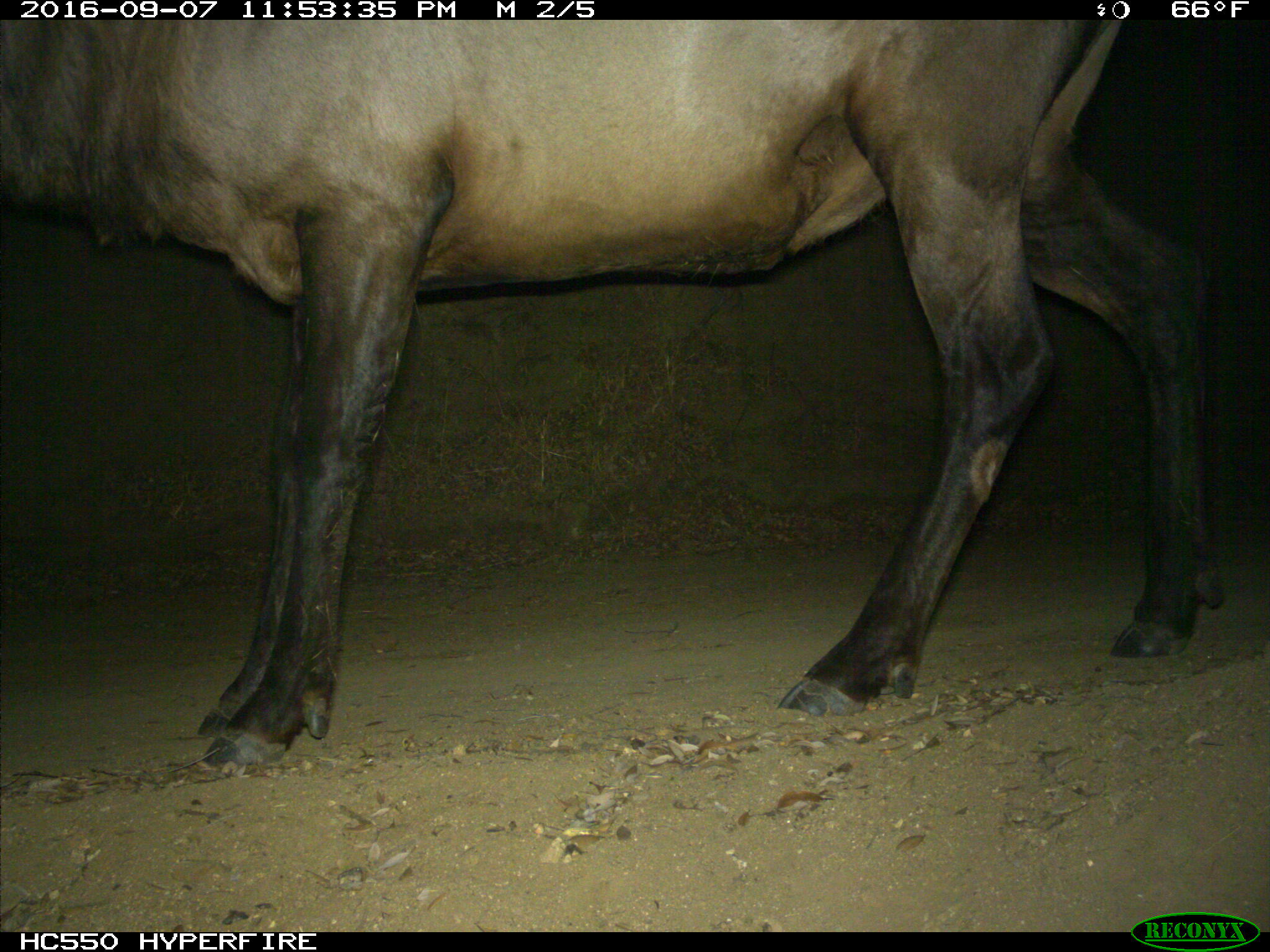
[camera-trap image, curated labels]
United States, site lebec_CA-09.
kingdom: Animalia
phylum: Chordata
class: Mammalia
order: Artiodactyla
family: Cervidae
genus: Cervus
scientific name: Cervus canadensis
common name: elk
Cervus canadensis (elk).